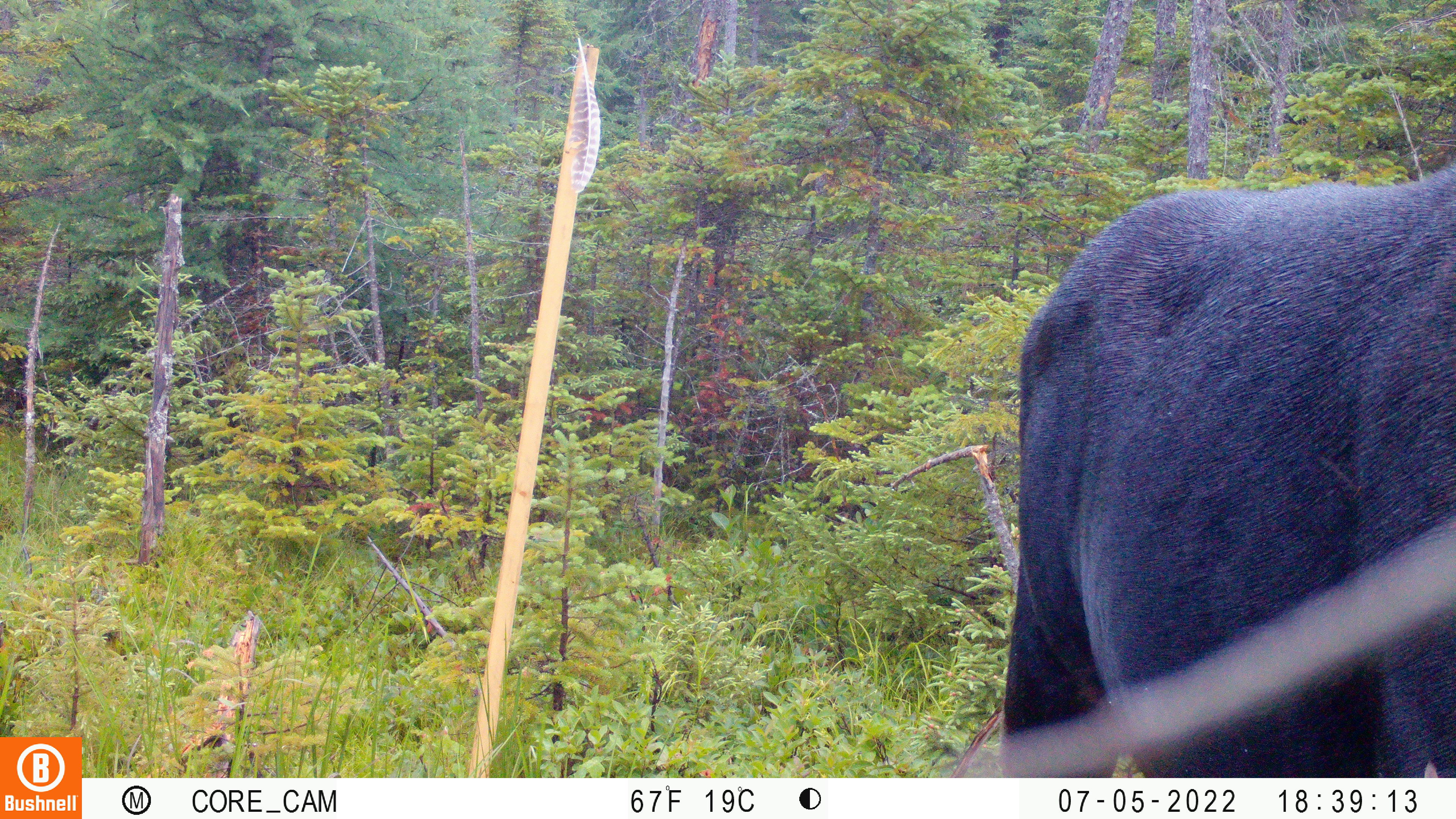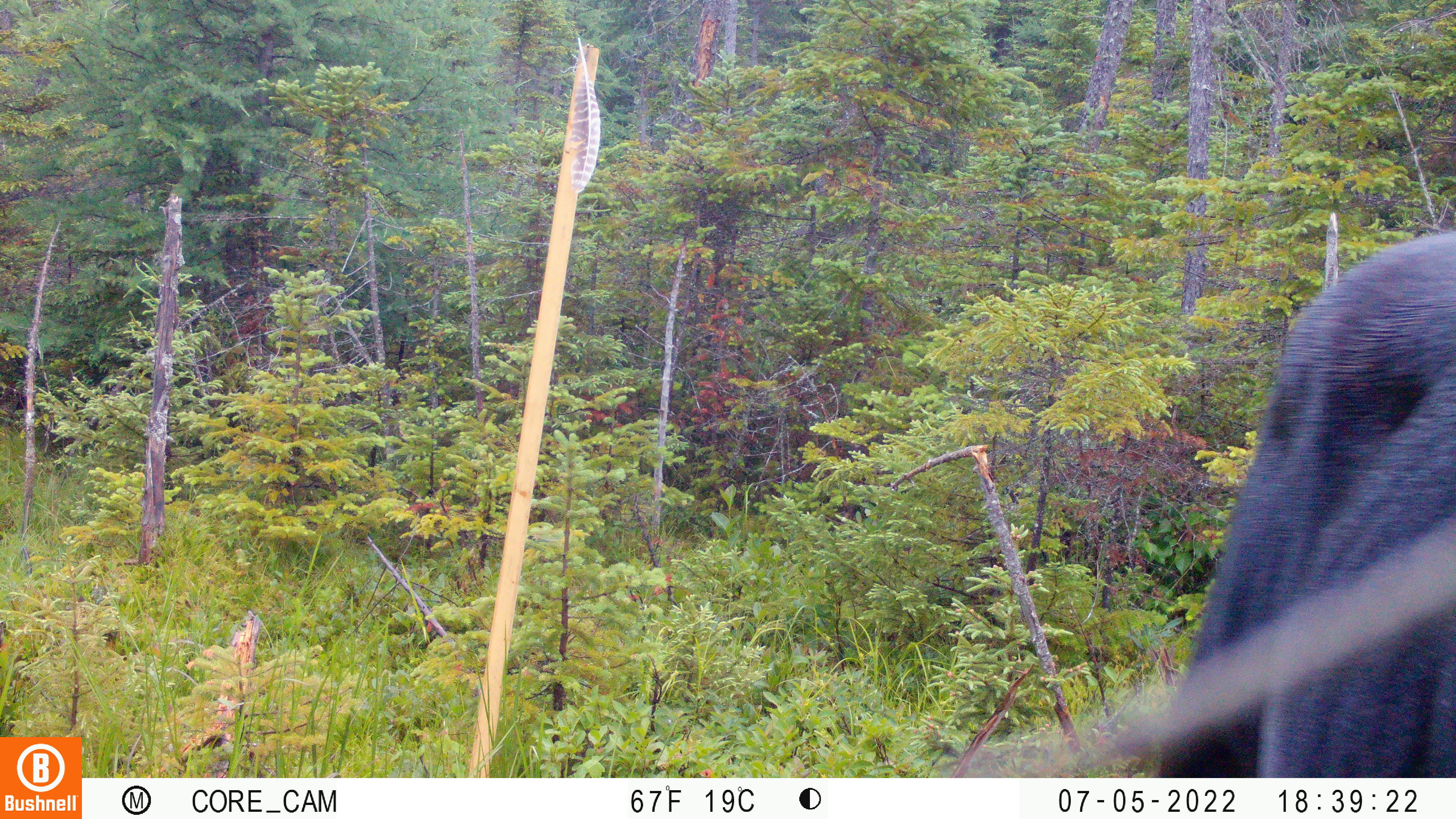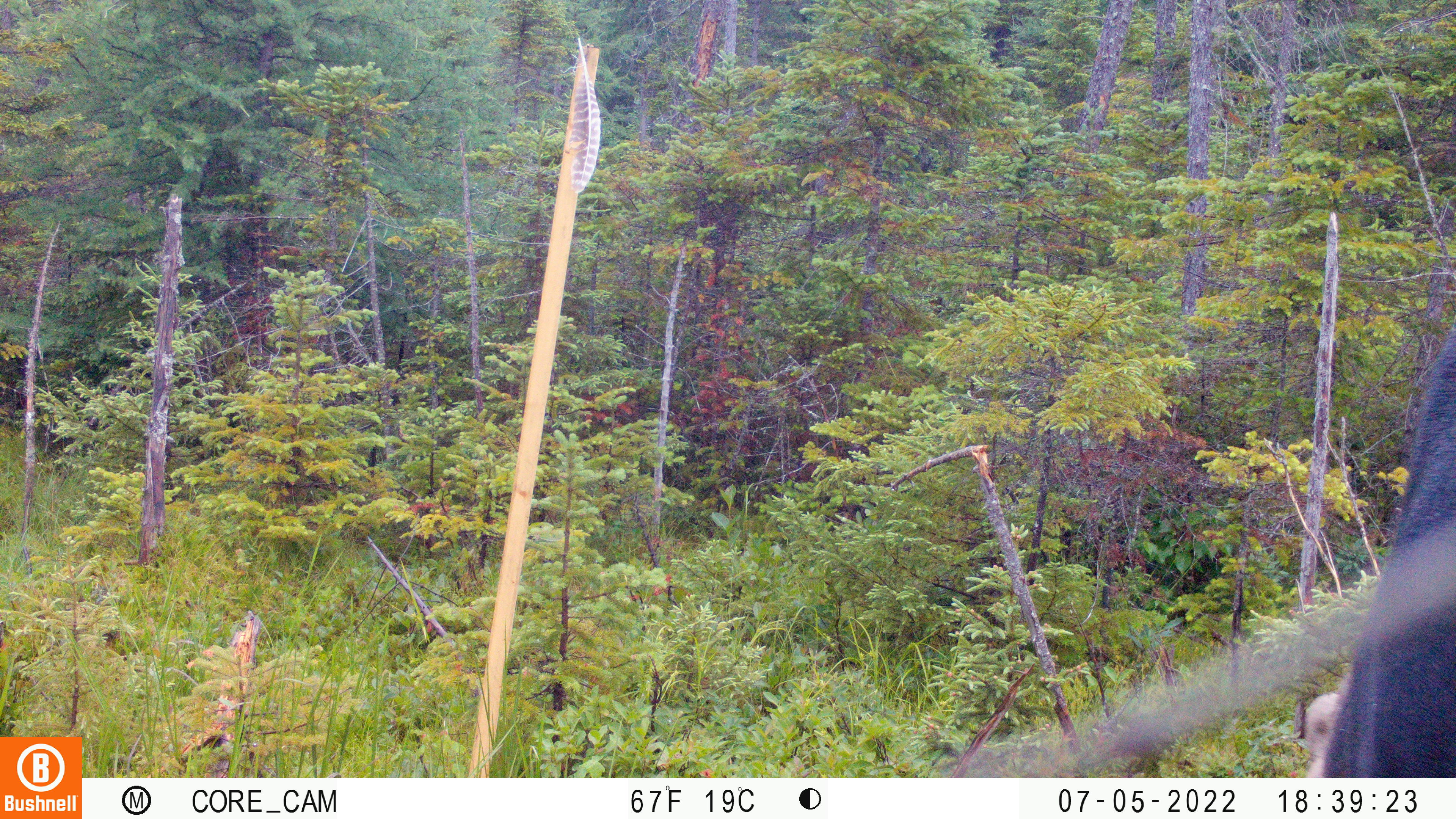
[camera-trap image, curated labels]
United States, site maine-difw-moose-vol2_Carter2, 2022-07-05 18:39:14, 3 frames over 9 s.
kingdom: Animalia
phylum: Chordata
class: Mammalia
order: Artiodactyla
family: Cervidae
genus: Alces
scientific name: Alces alces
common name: moose